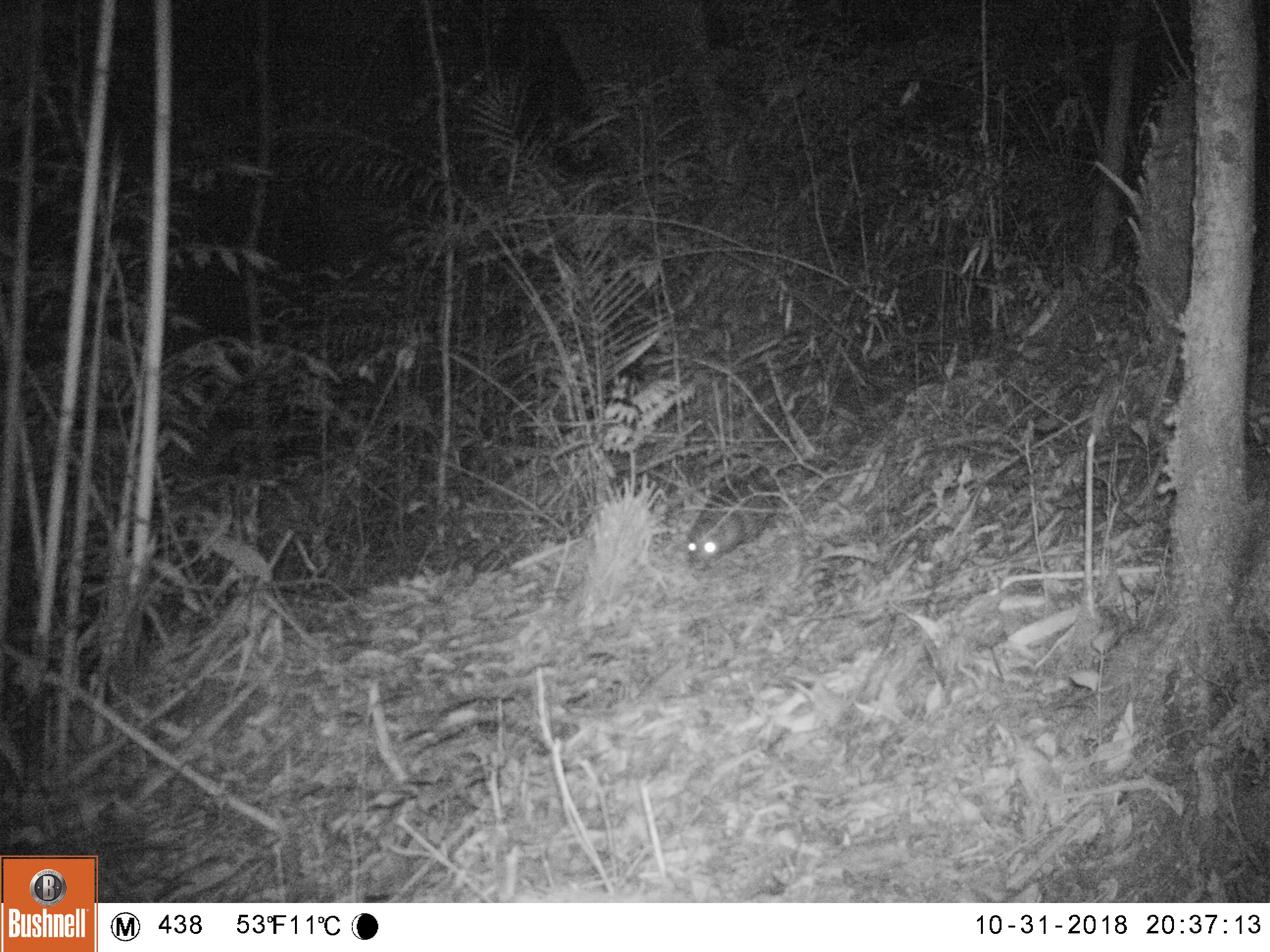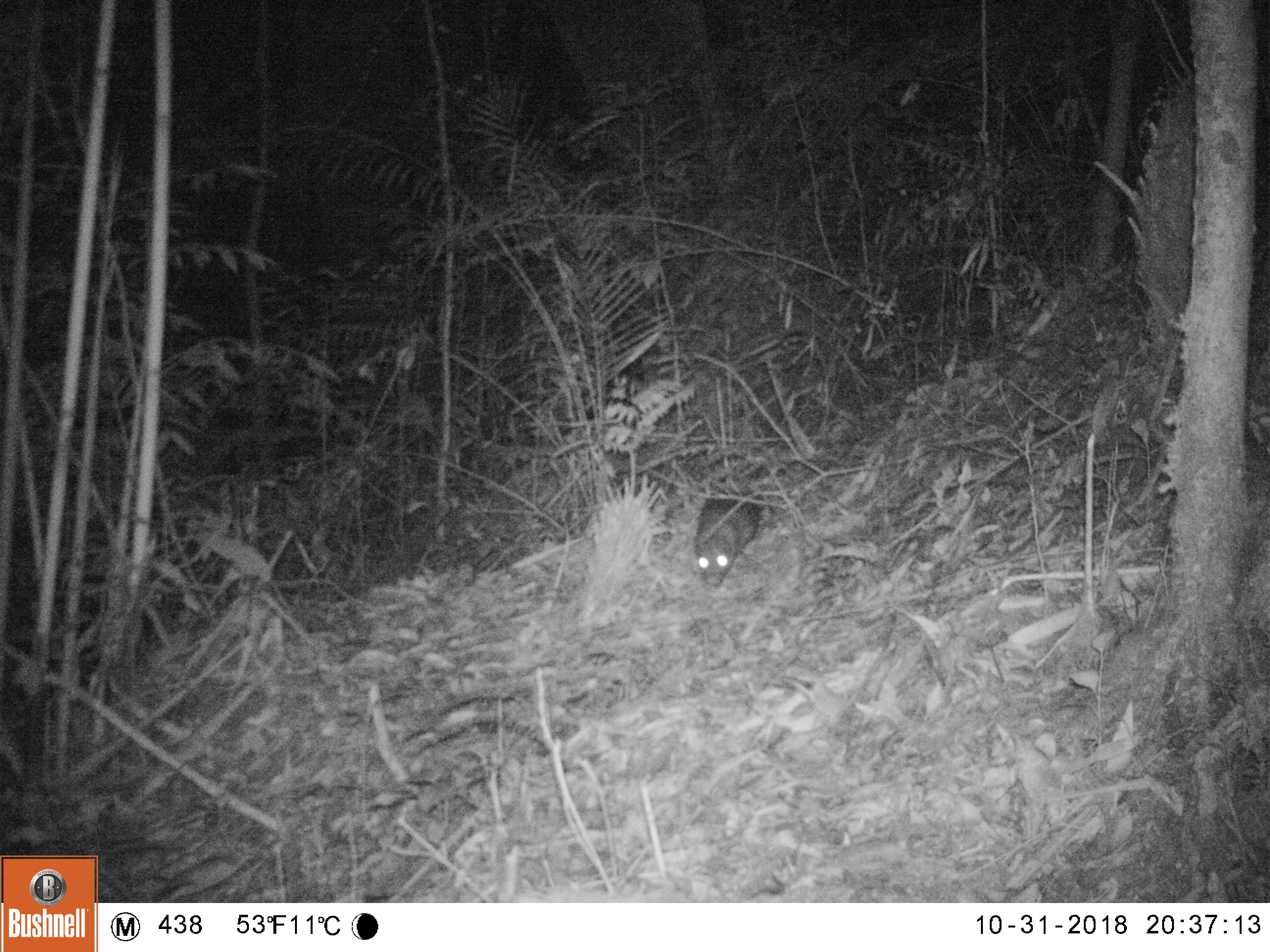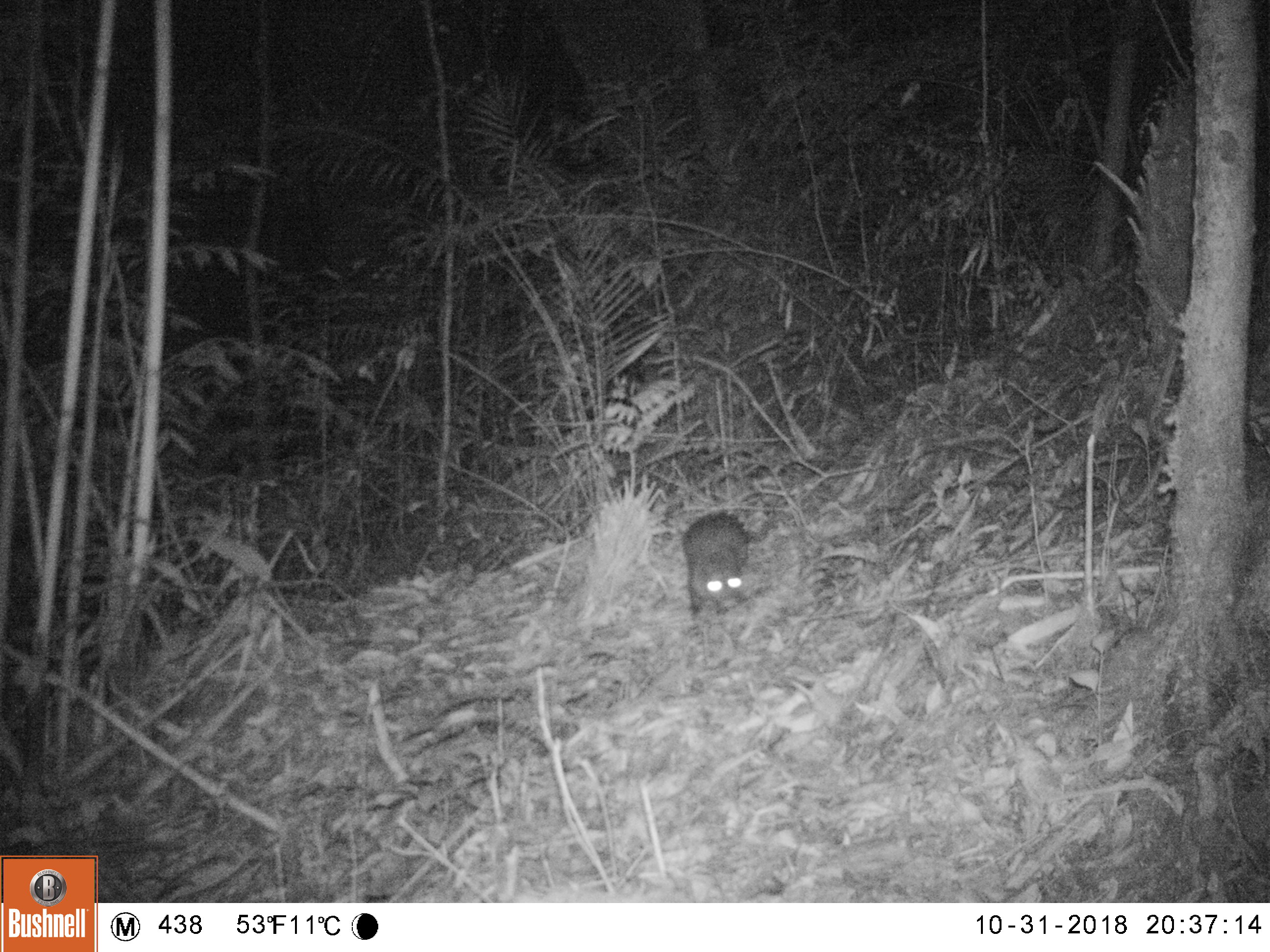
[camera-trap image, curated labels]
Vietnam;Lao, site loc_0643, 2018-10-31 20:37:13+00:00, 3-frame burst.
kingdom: Animalia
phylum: Chordata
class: Mammalia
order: Rodentia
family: Hystricidae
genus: Atherurus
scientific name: Atherurus macrourus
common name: asiatic brush-tailed porcupine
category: asiatic brush tailed porcupine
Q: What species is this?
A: Asiatic brush tailed porcupine (asiatic brush-tailed porcupine) (Atherurus macrourus).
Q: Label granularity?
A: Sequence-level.